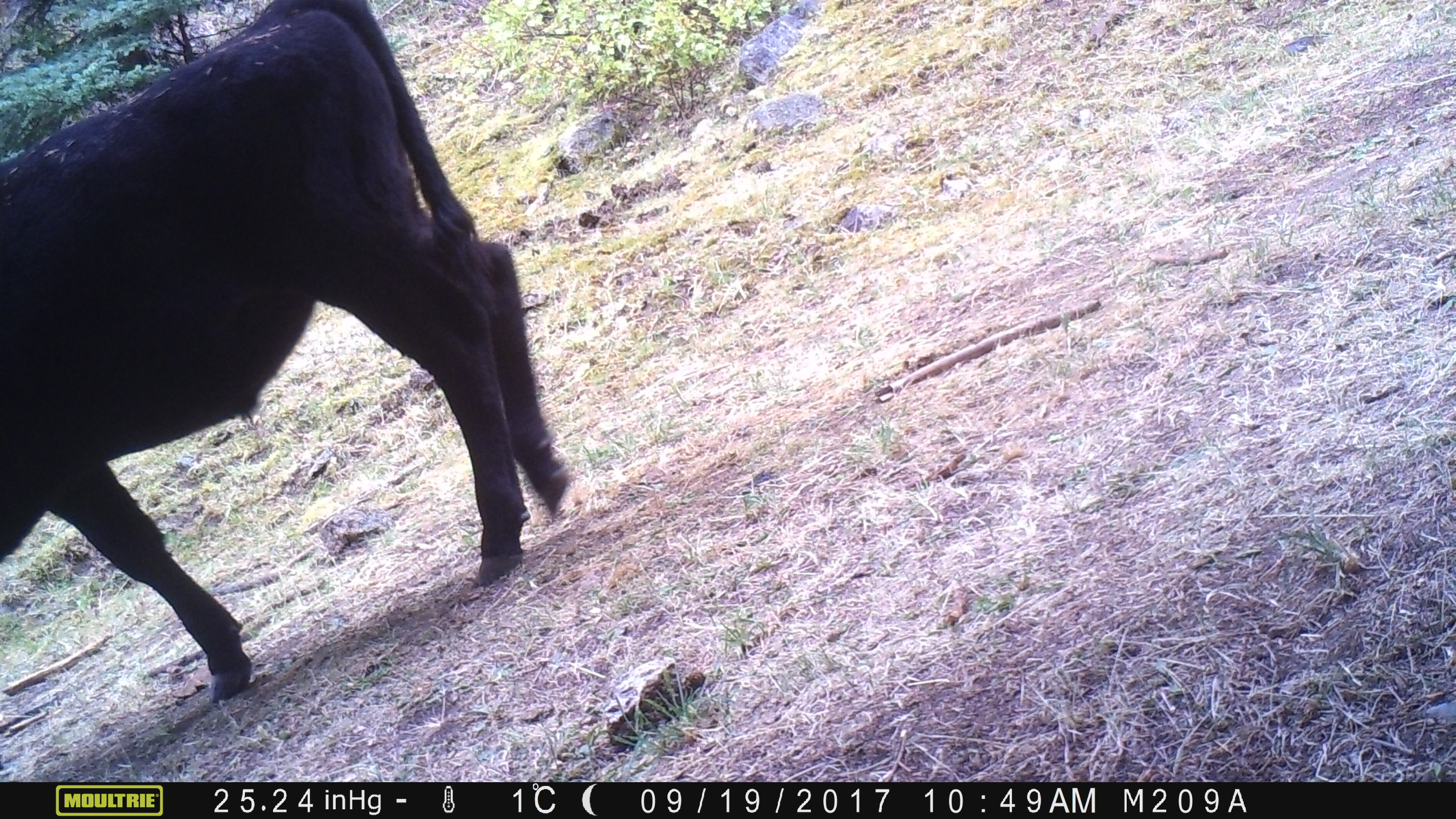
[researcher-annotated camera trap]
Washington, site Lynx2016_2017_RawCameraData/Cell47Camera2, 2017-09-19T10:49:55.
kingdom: Animalia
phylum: Chordata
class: Mammalia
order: Artiodactyla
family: Bovidae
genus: Bos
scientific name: Bos taurus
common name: domestic cattle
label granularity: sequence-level